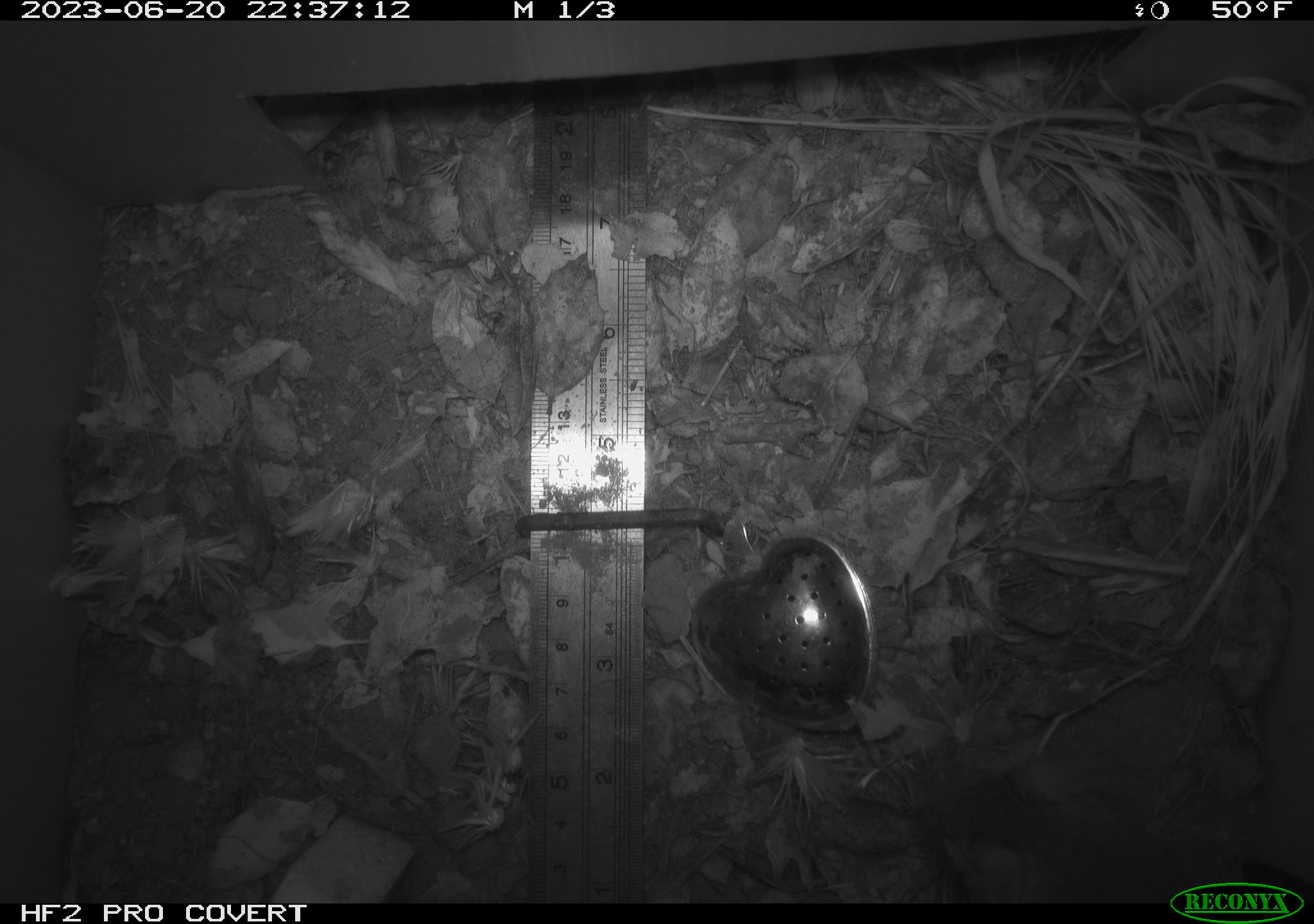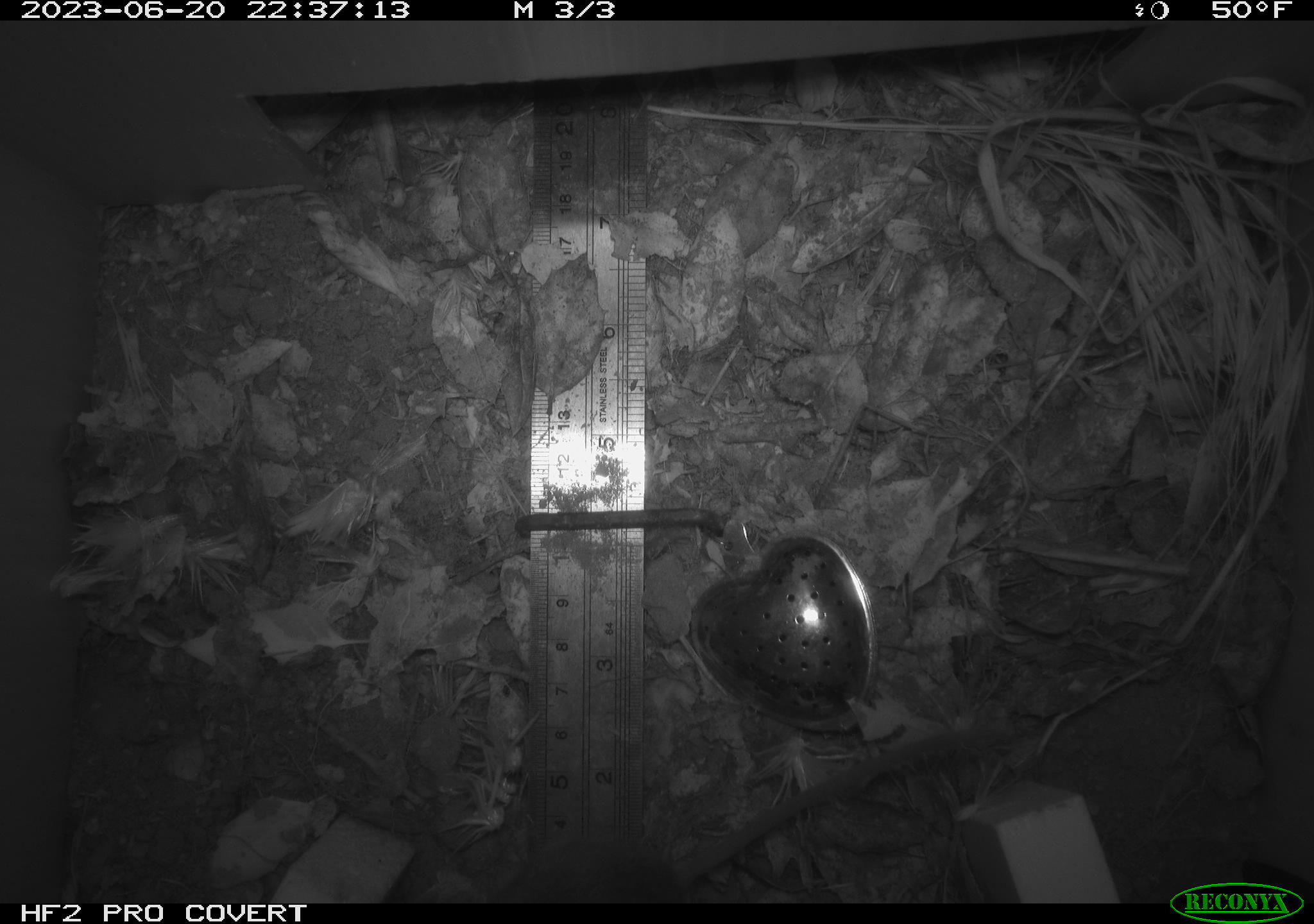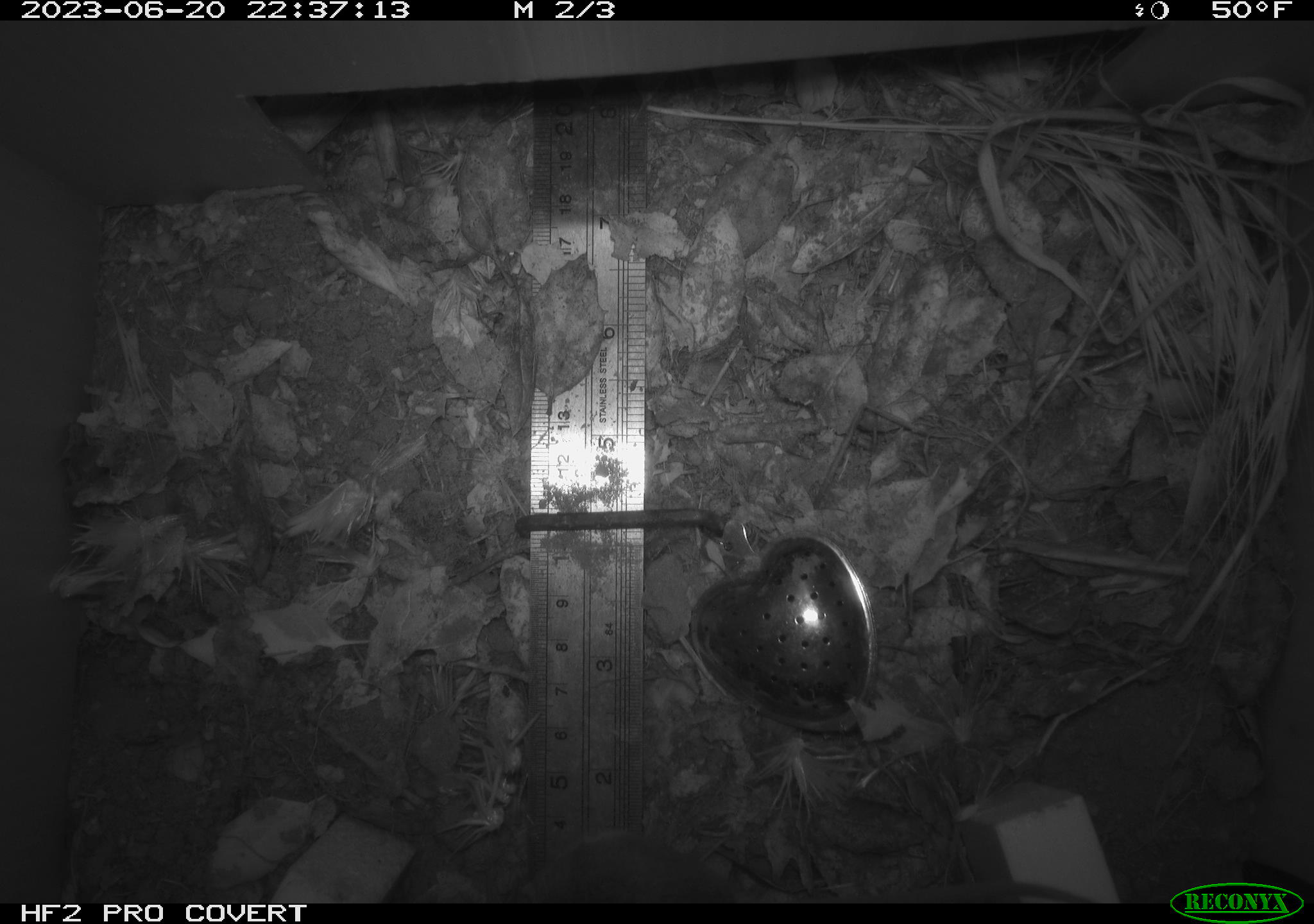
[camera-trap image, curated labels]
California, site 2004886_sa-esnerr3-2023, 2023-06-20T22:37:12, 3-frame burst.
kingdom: Animalia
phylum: Chordata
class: Mammalia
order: Rodentia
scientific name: Rodentia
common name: mouse species